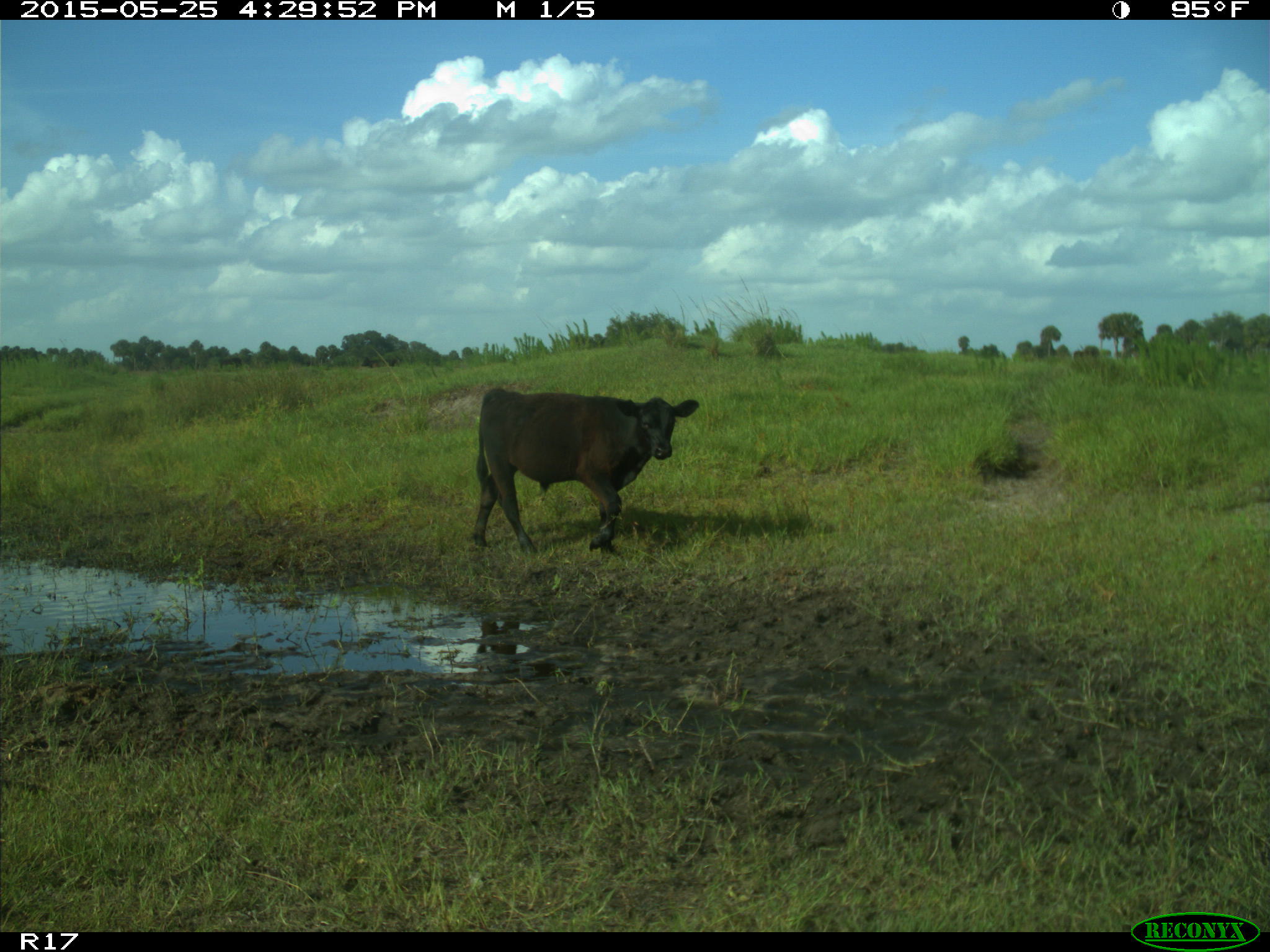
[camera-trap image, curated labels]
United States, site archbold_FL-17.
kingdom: Animalia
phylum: Chordata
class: Mammalia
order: Artiodactyla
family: Bovidae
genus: Bos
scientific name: Bos taurus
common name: domestic cow